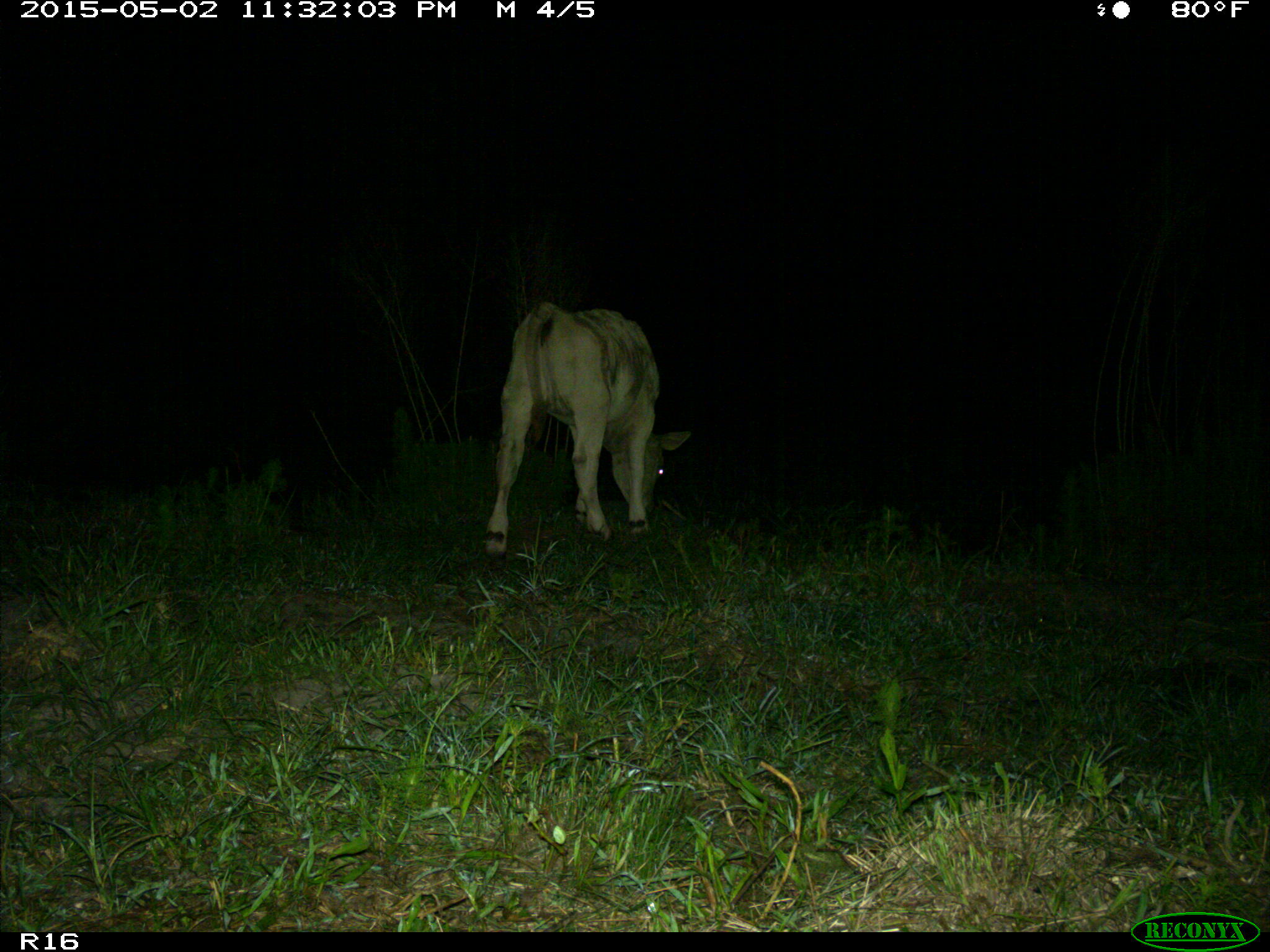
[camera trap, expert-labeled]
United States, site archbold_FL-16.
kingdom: Animalia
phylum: Chordata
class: Mammalia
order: Artiodactyla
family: Bovidae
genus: Bos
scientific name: Bos taurus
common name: domestic cow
Bos taurus (domestic cow).